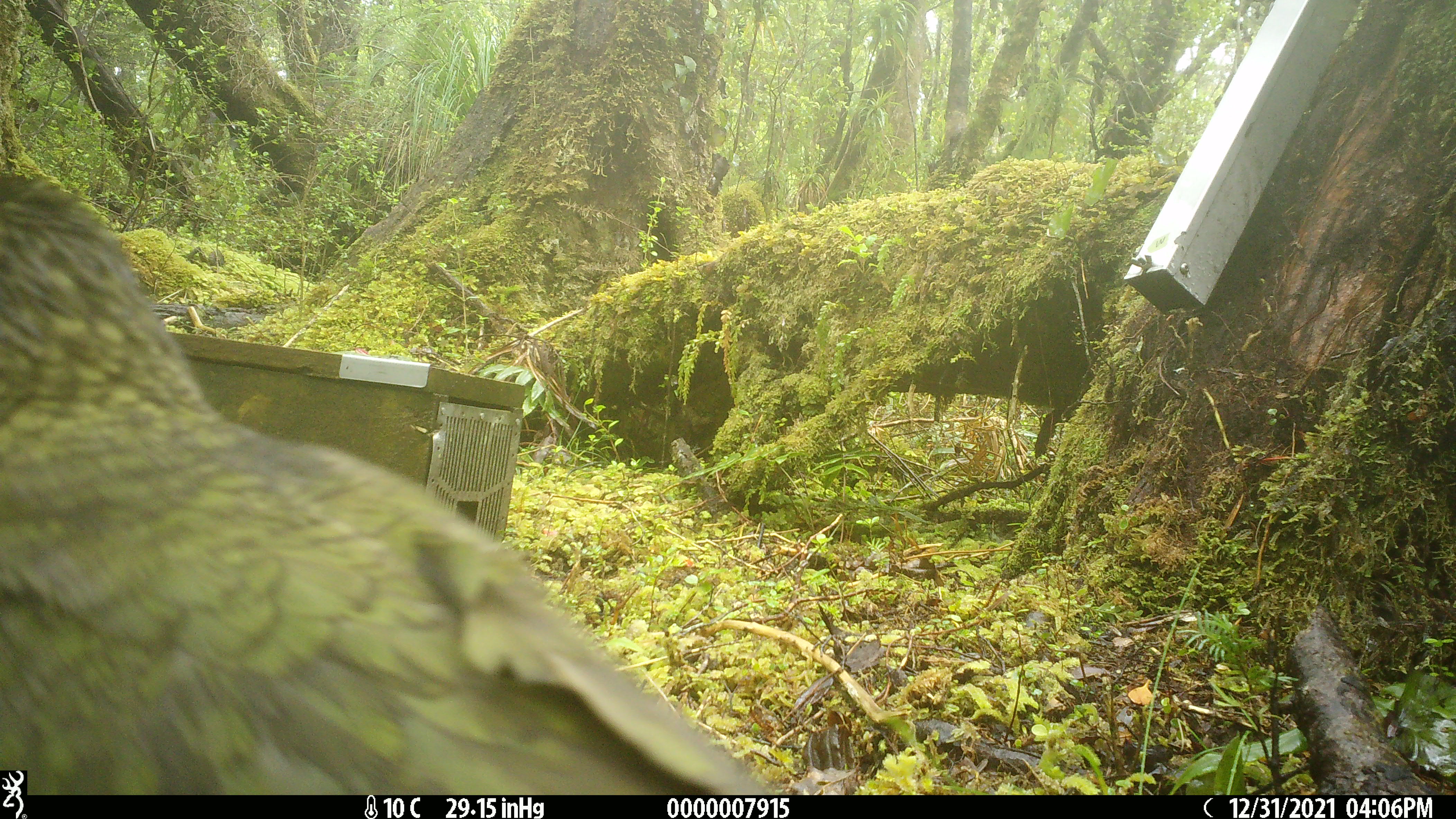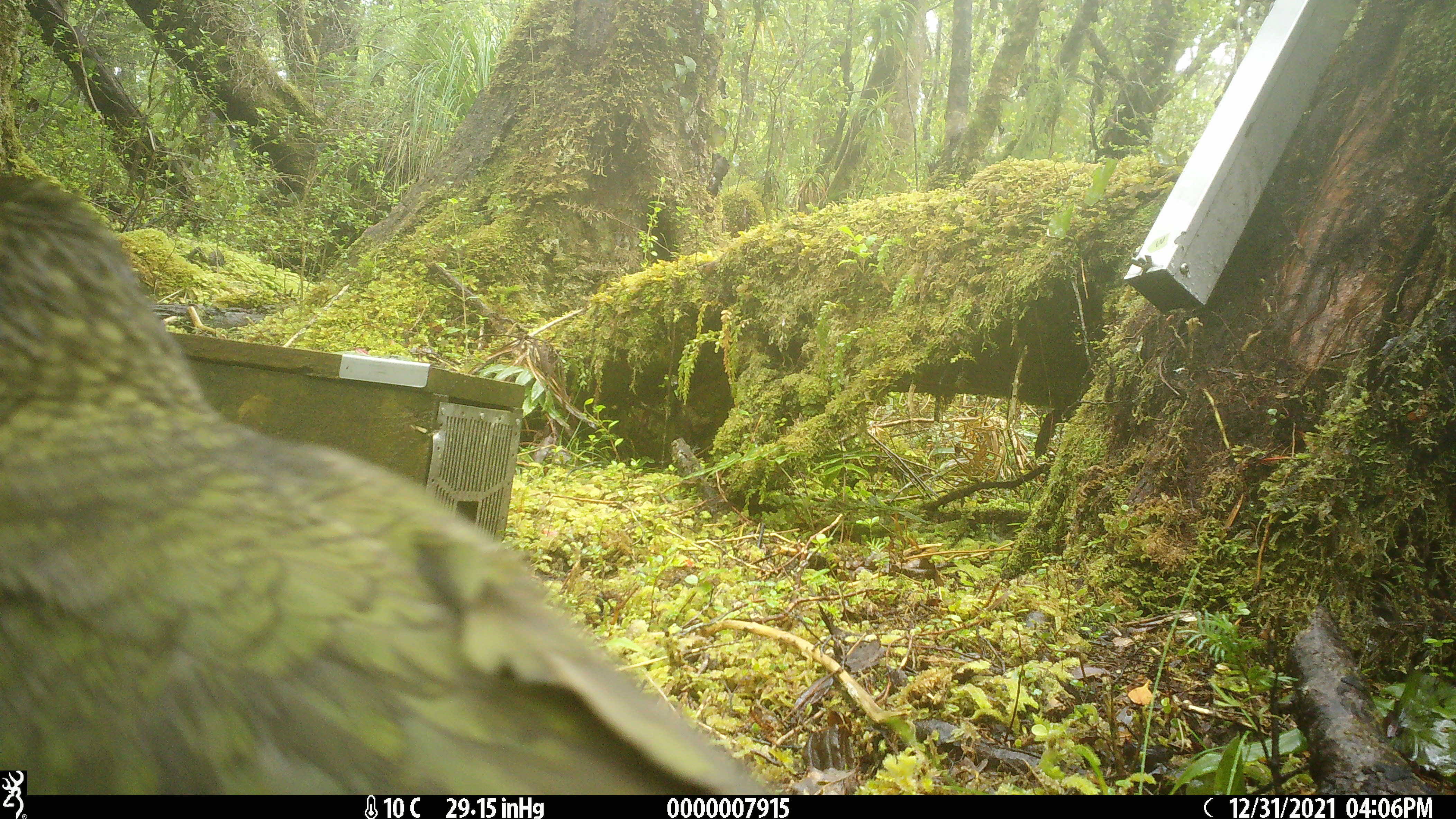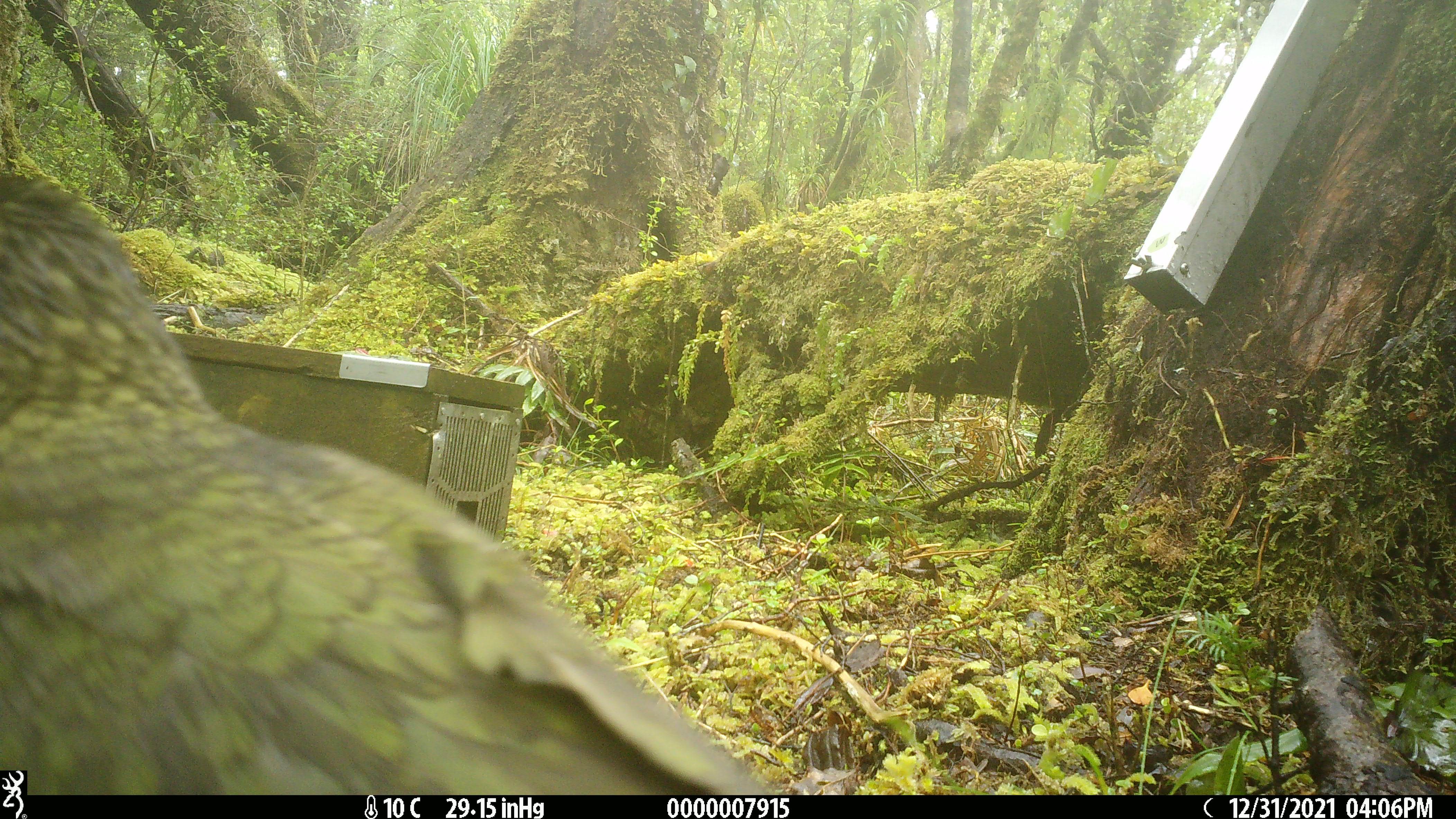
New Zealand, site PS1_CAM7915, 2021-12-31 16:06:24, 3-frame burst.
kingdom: Animalia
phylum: Chordata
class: Aves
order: Psittaciformes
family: Strigopidae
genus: Nestor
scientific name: Nestor notabilis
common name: kea